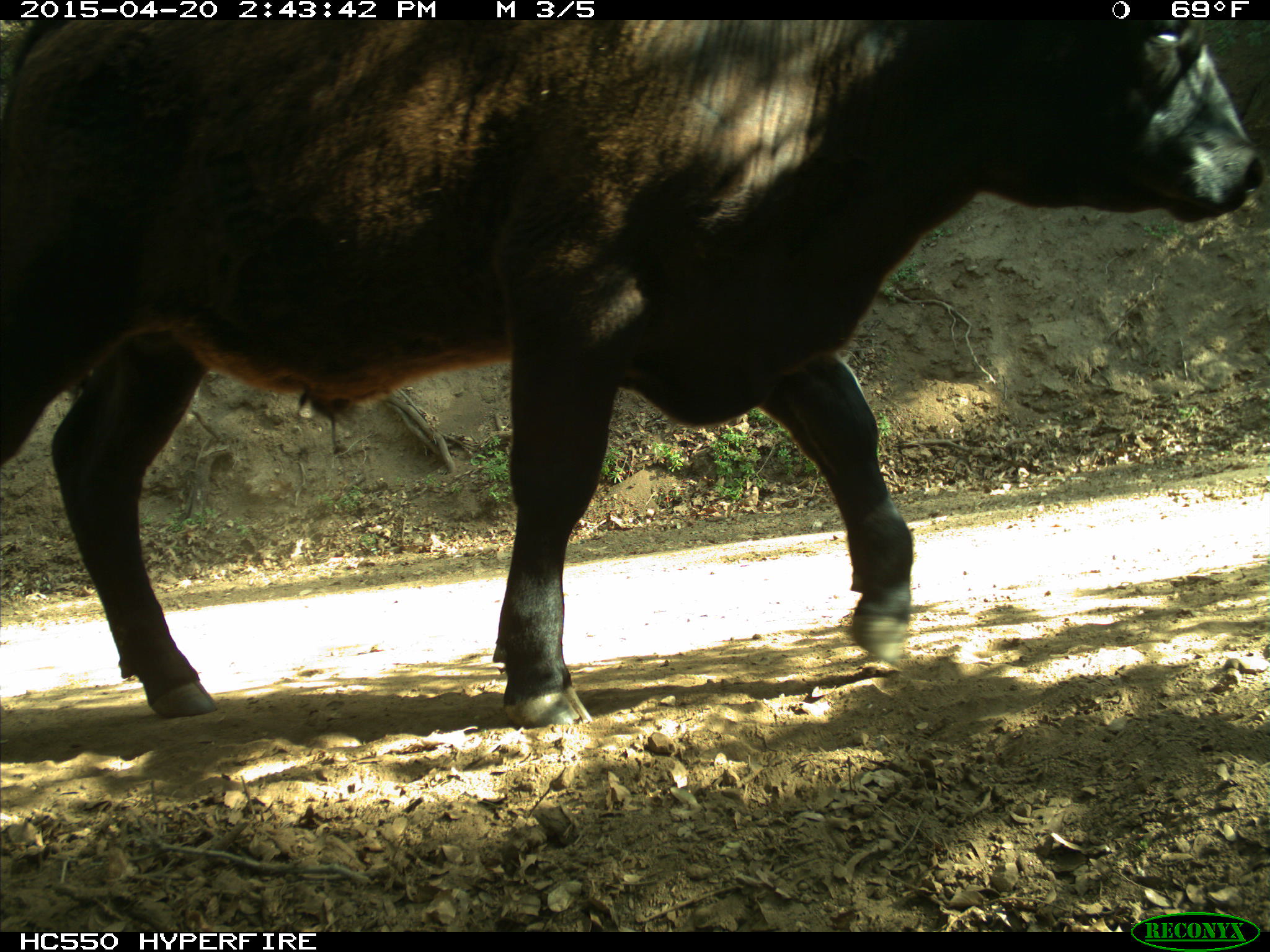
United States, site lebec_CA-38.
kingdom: Animalia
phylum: Chordata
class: Mammalia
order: Artiodactyla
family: Bovidae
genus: Bos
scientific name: Bos taurus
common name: domestic cow